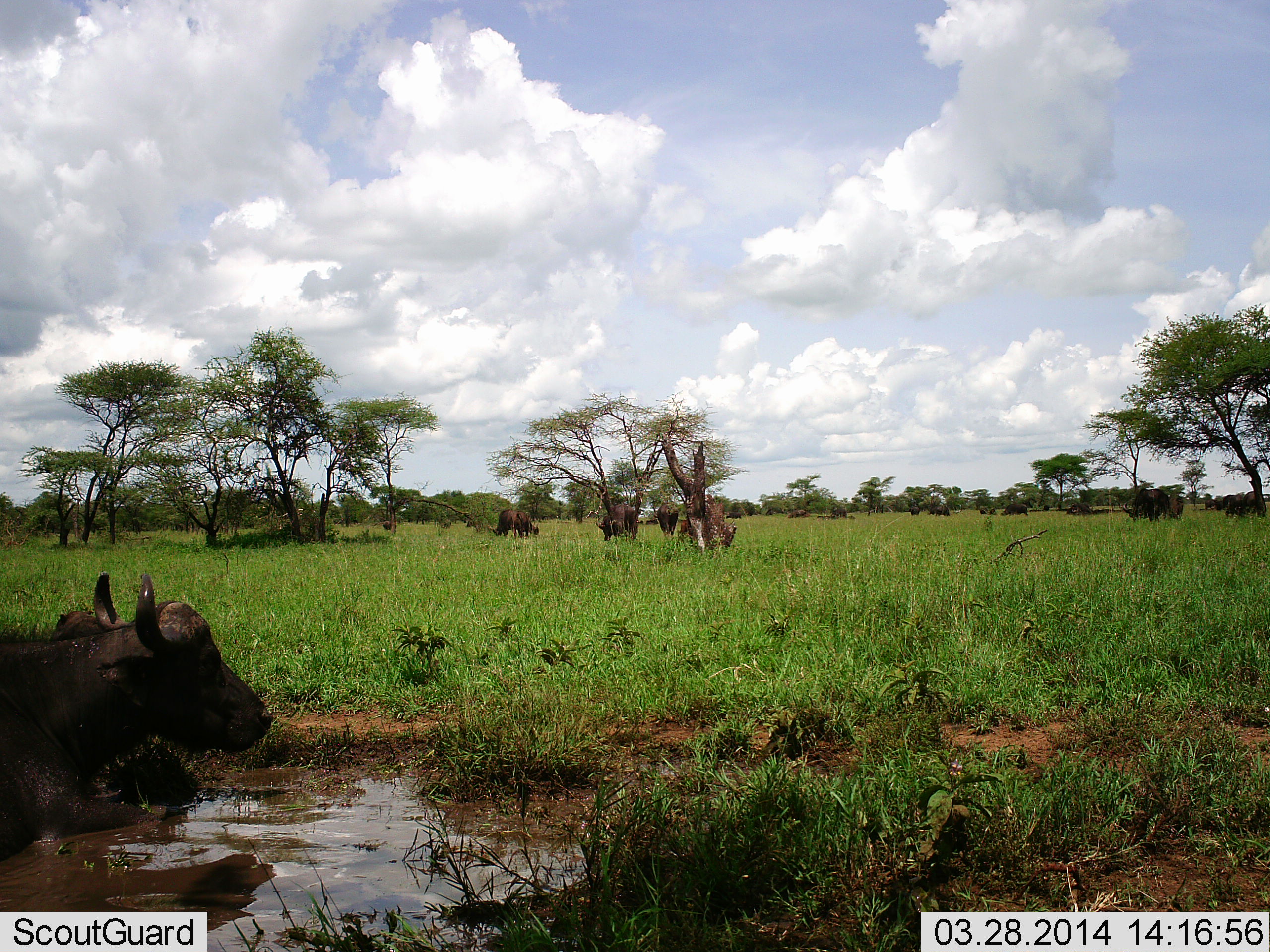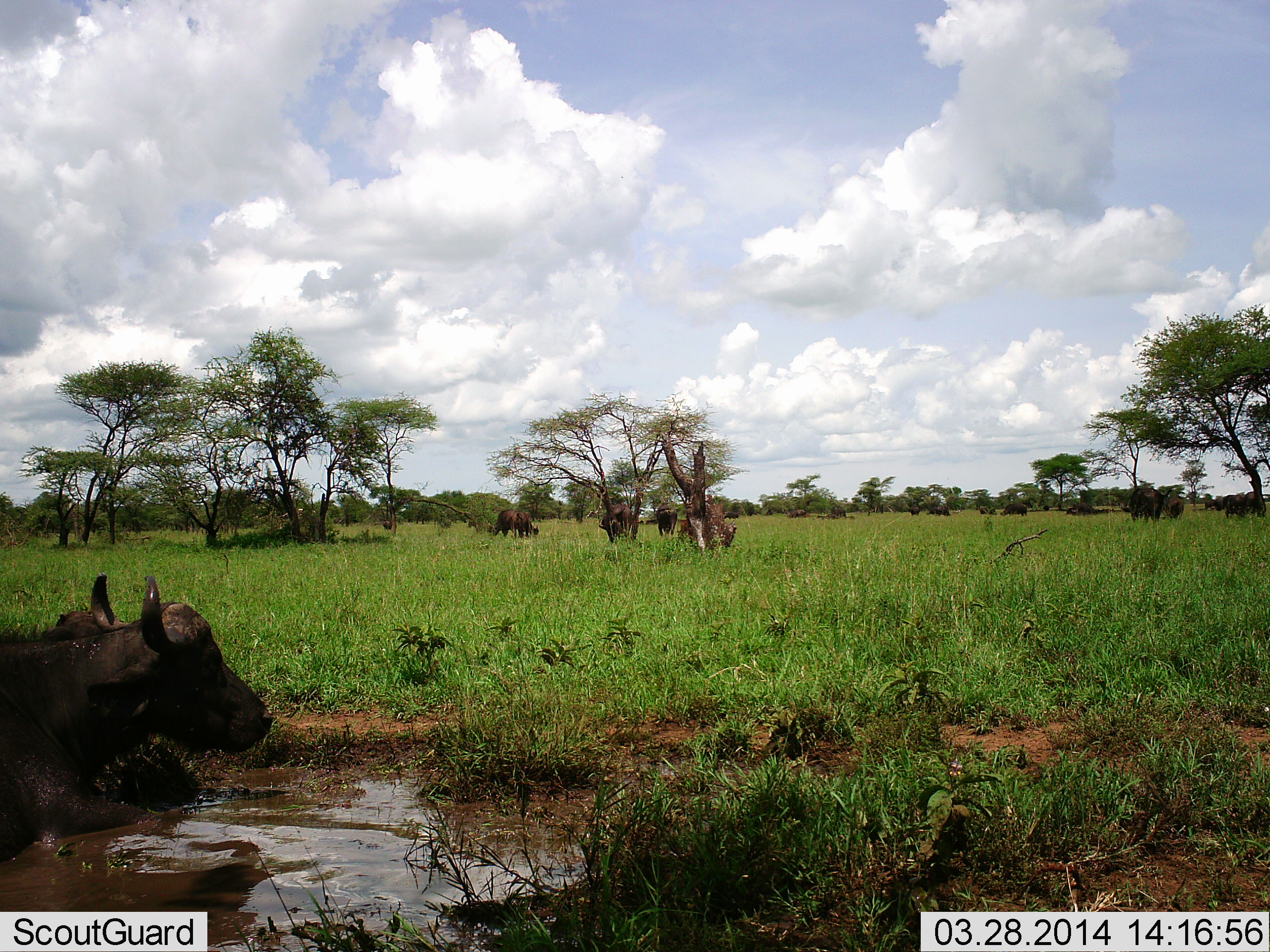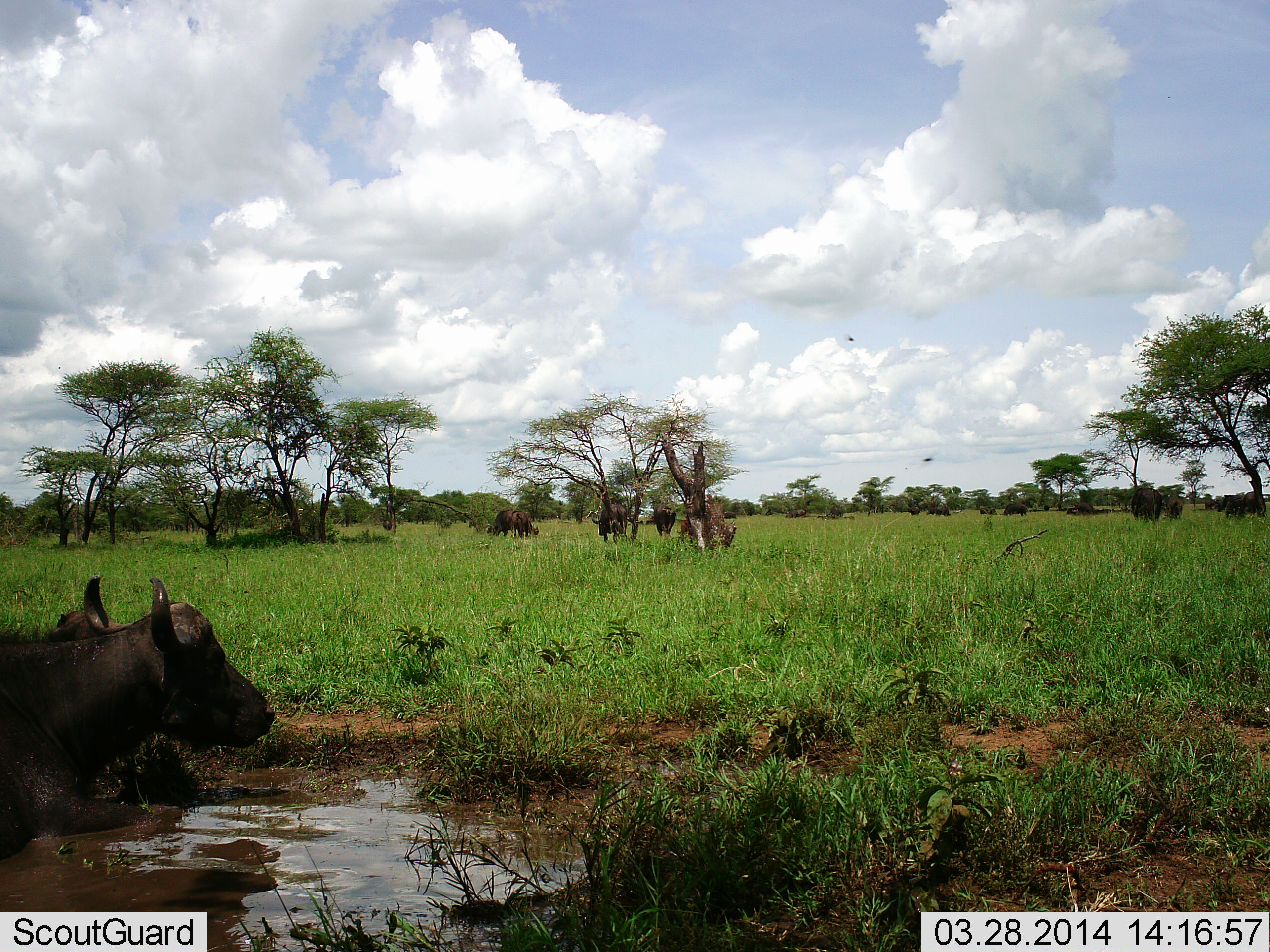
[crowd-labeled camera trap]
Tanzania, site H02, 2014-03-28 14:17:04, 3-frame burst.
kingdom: Animalia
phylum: Chordata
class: Mammalia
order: Artiodactyla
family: Bovidae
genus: Syncerus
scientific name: Syncerus caffer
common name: cape buffalo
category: buffalo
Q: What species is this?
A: Buffalo (cape buffalo) (Syncerus caffer).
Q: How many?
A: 11-50.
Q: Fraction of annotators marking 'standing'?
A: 50%.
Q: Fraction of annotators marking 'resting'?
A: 83%.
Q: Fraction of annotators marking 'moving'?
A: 8%.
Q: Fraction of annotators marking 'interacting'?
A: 0%.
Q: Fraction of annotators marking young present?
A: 0%.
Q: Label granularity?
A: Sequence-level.